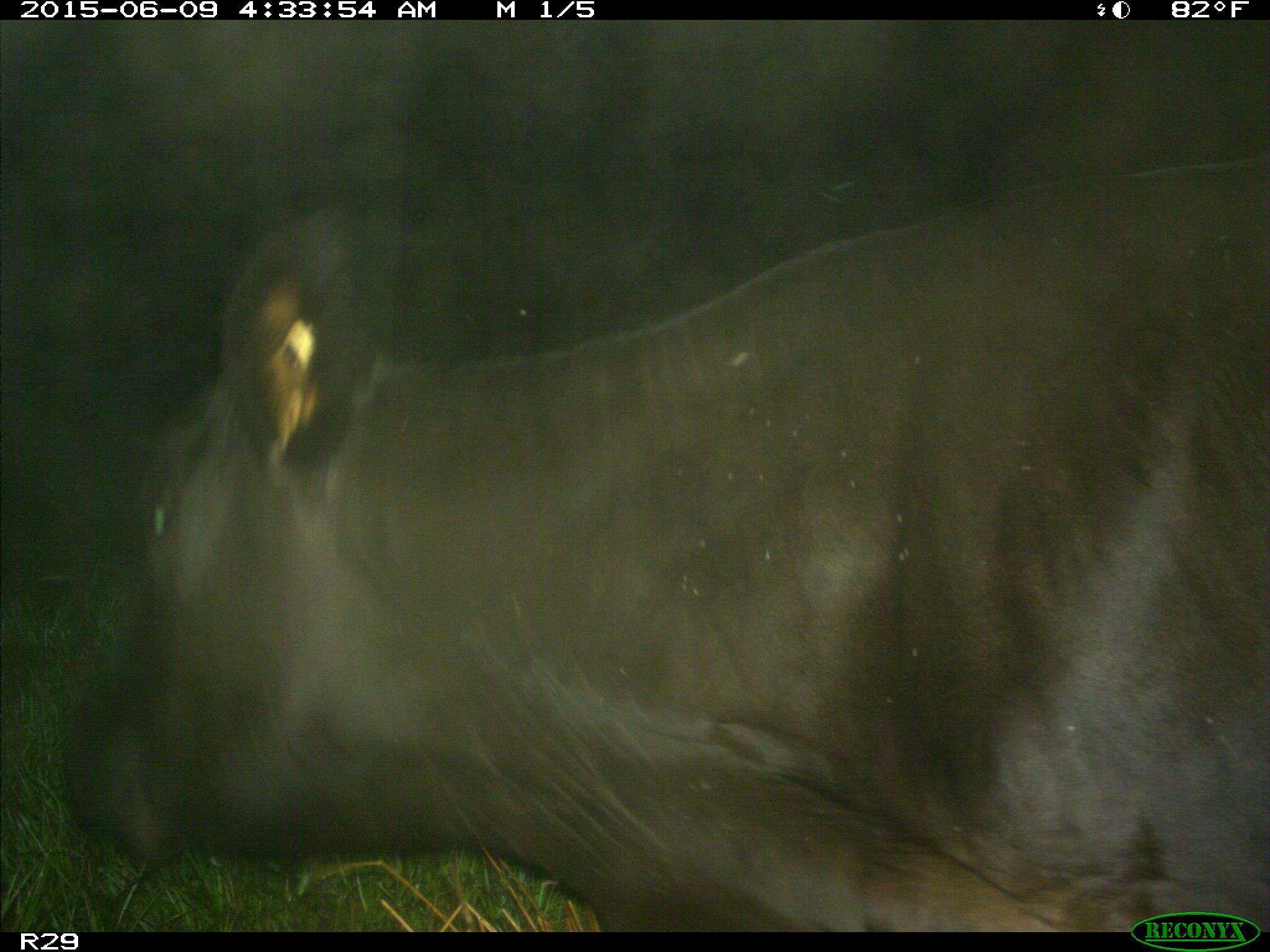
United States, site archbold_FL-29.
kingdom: Animalia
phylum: Chordata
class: Mammalia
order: Artiodactyla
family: Bovidae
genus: Bos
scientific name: Bos taurus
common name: domestic cow